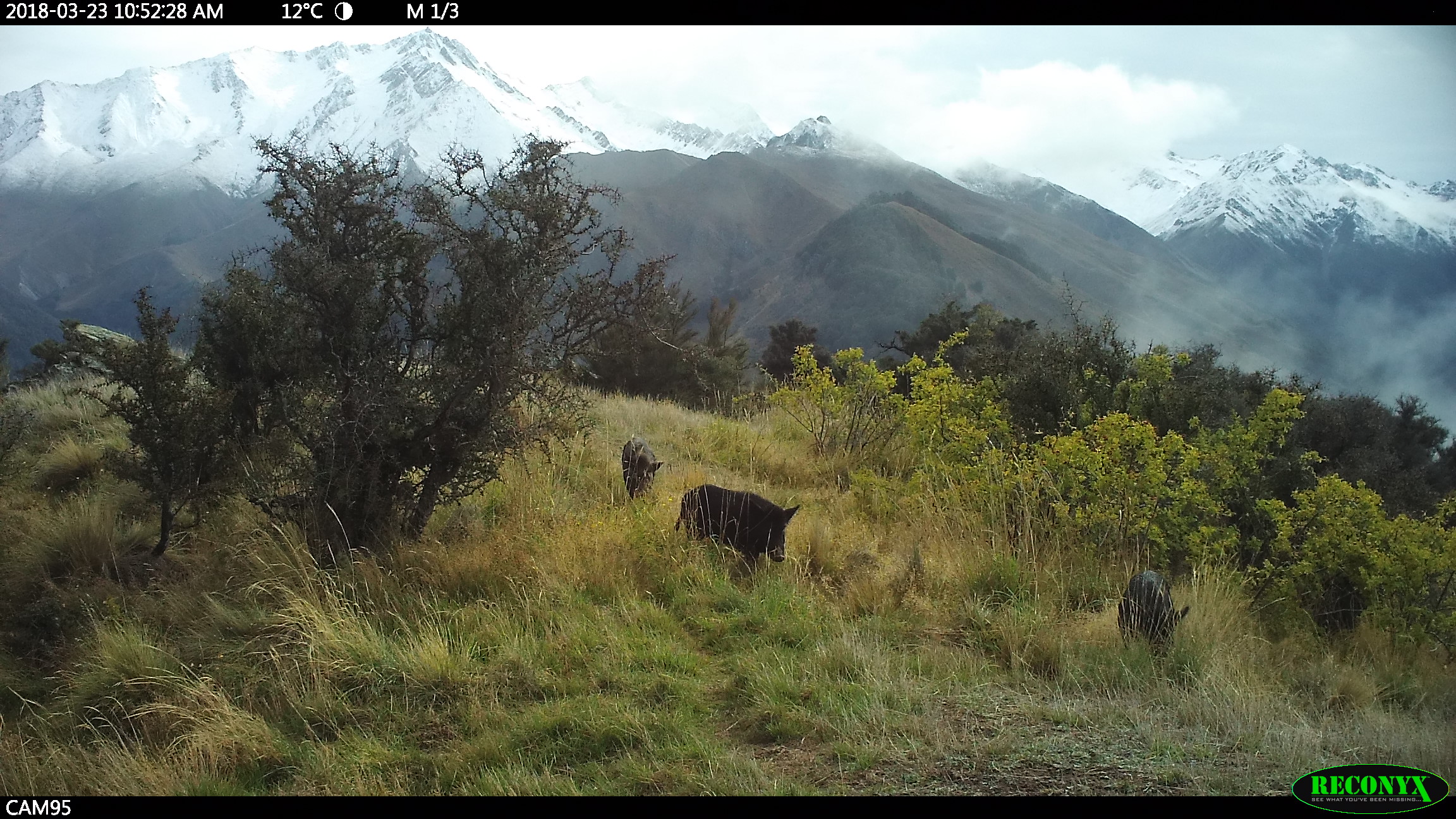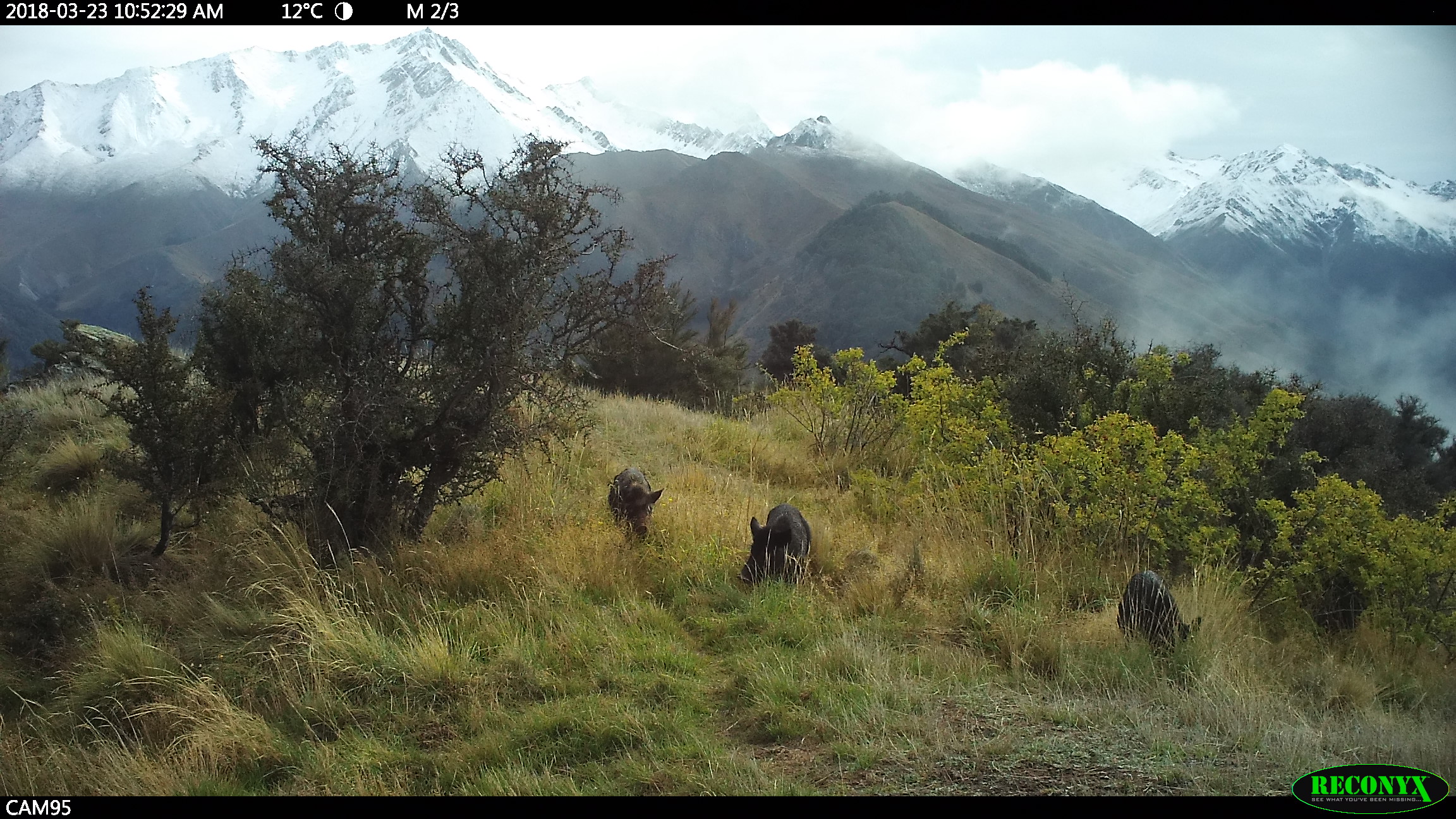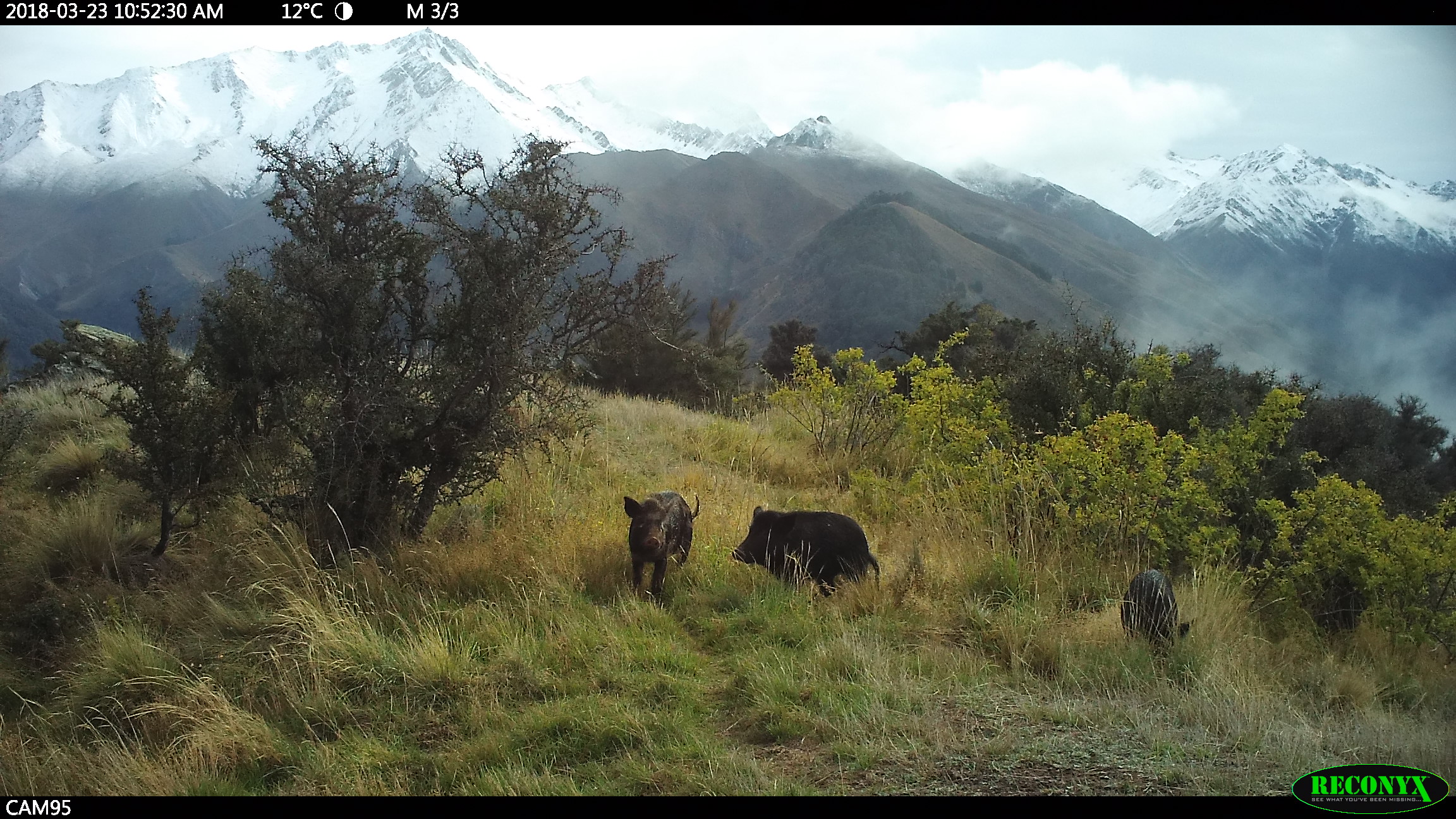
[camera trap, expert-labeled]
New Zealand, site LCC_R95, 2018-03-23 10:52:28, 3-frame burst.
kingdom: Animalia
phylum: Chordata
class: Mammalia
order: Artiodactyla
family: Suidae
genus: Sus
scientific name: Sus scrofa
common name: pig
Pig (Sus scrofa).